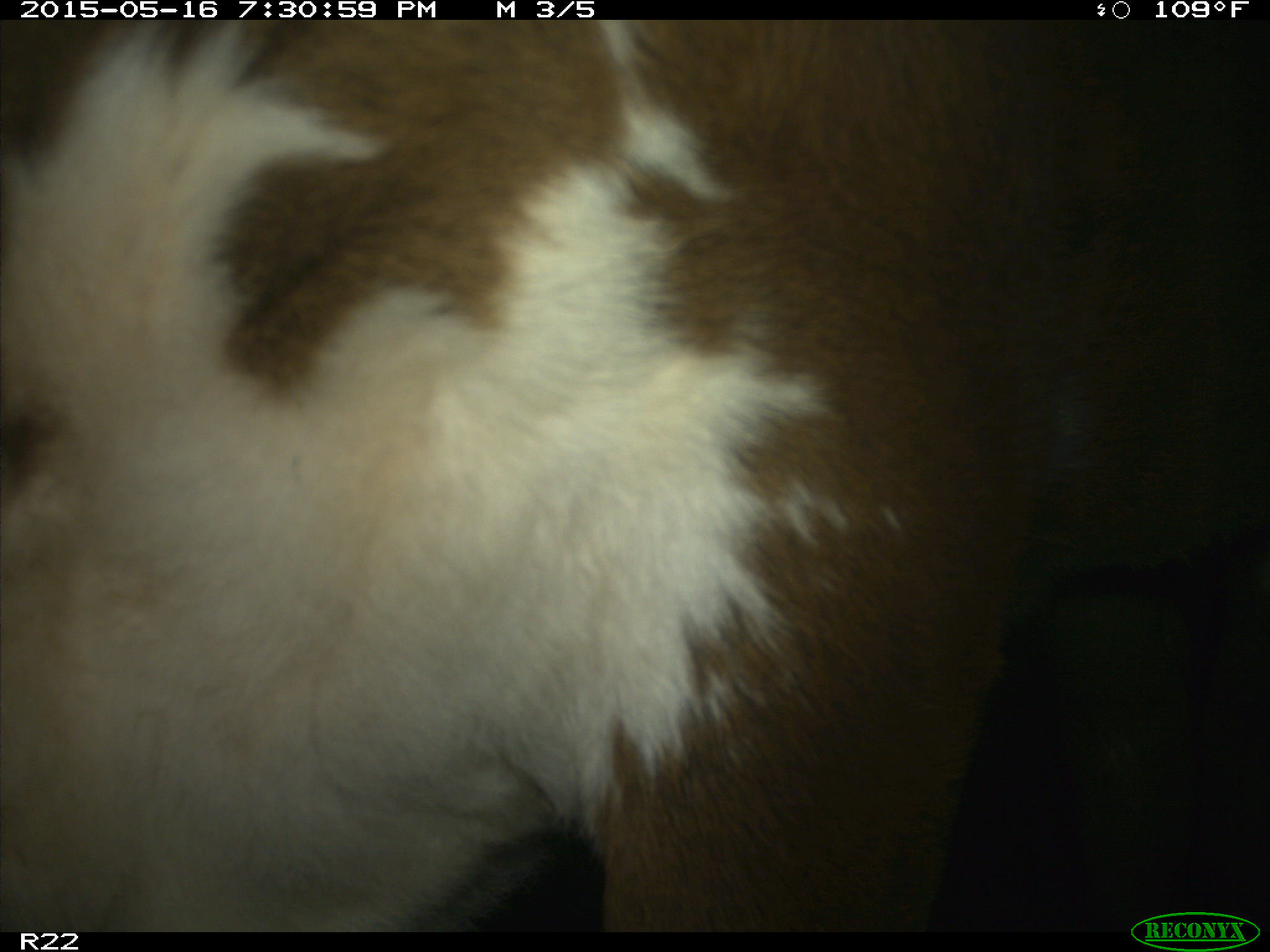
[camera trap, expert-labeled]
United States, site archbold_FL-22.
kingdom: Animalia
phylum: Chordata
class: Mammalia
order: Artiodactyla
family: Bovidae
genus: Bos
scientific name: Bos taurus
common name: domestic cow